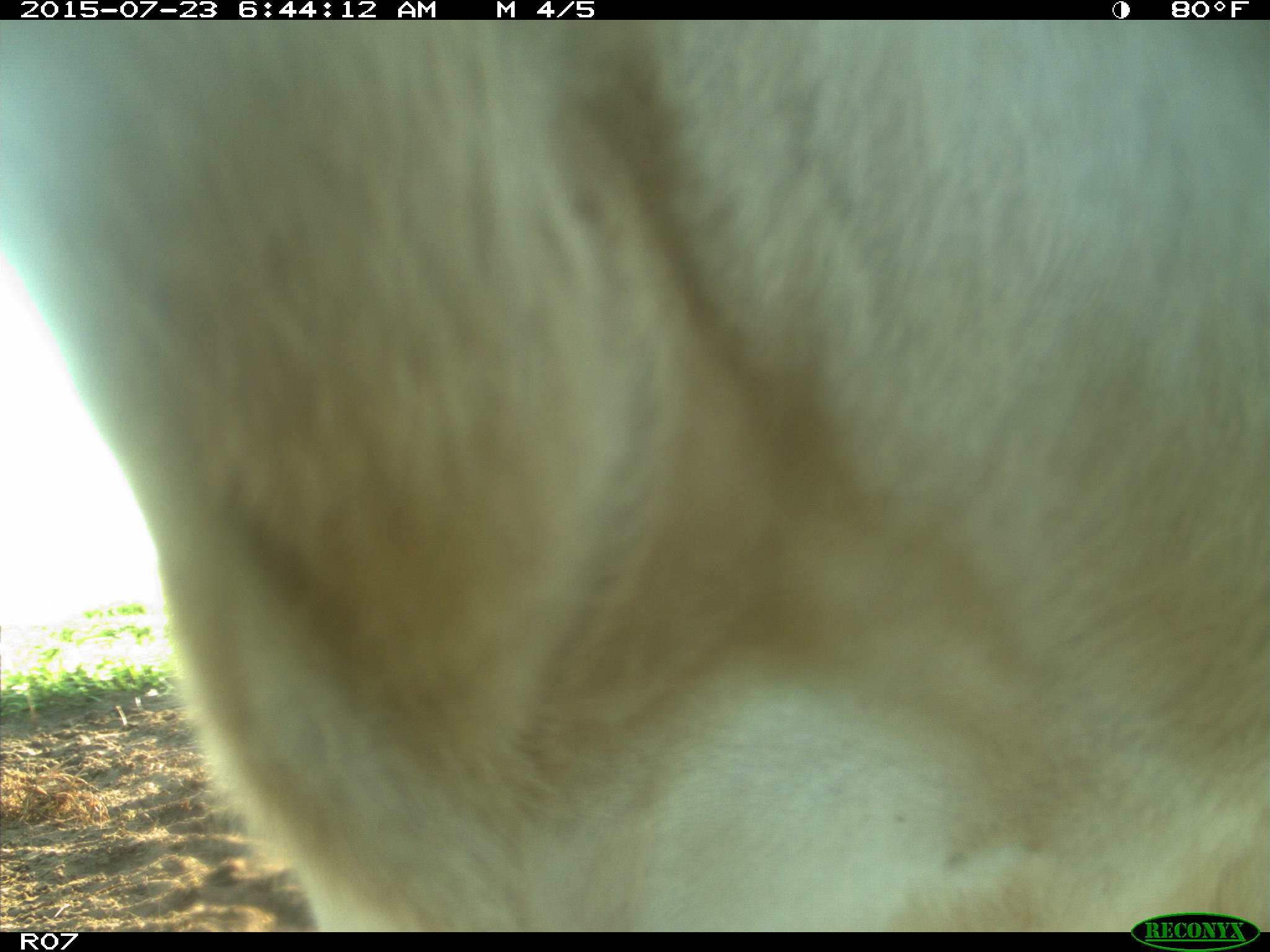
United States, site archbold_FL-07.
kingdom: Animalia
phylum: Chordata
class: Mammalia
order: Artiodactyla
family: Bovidae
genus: Bos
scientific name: Bos taurus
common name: domestic cow